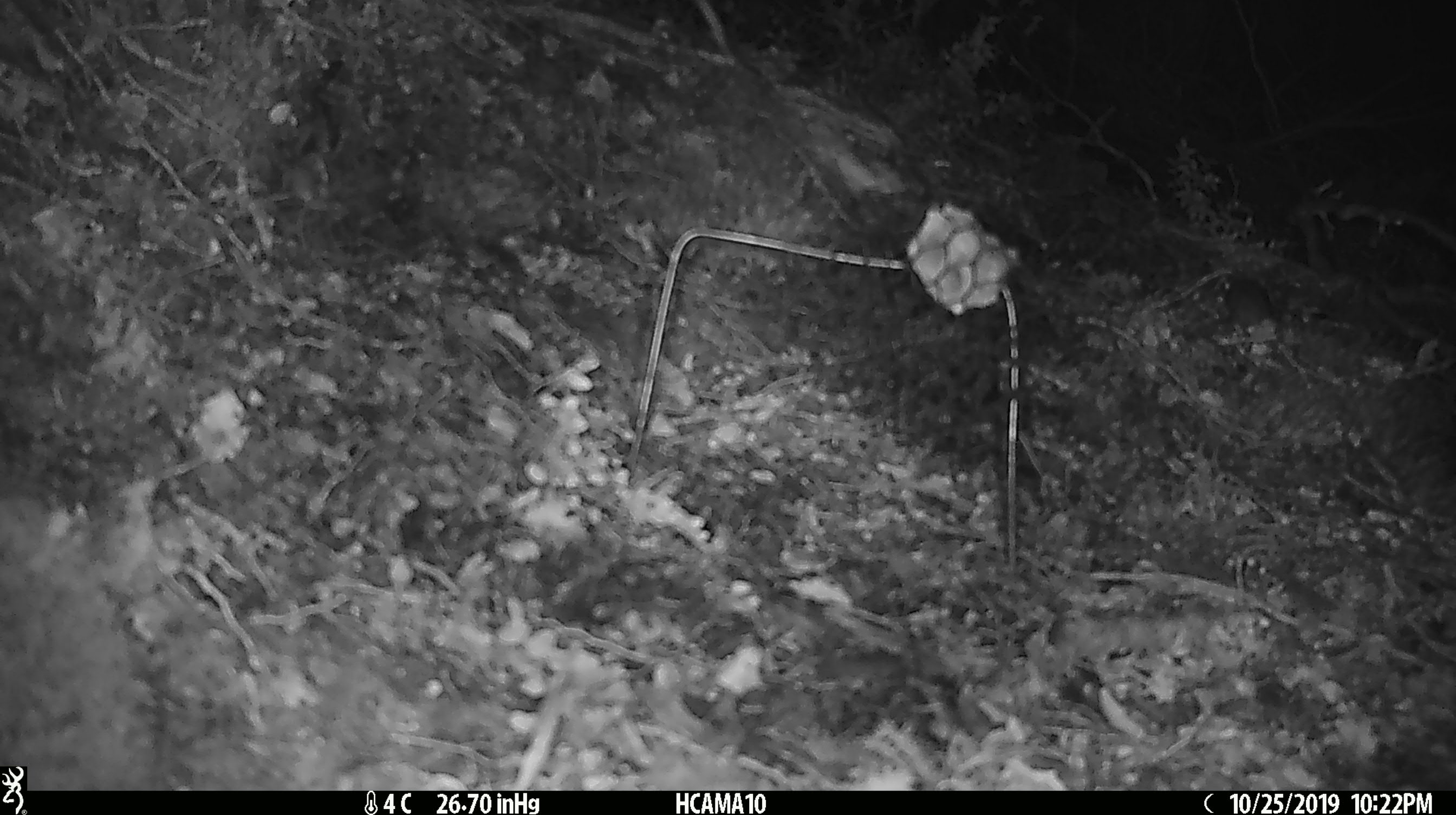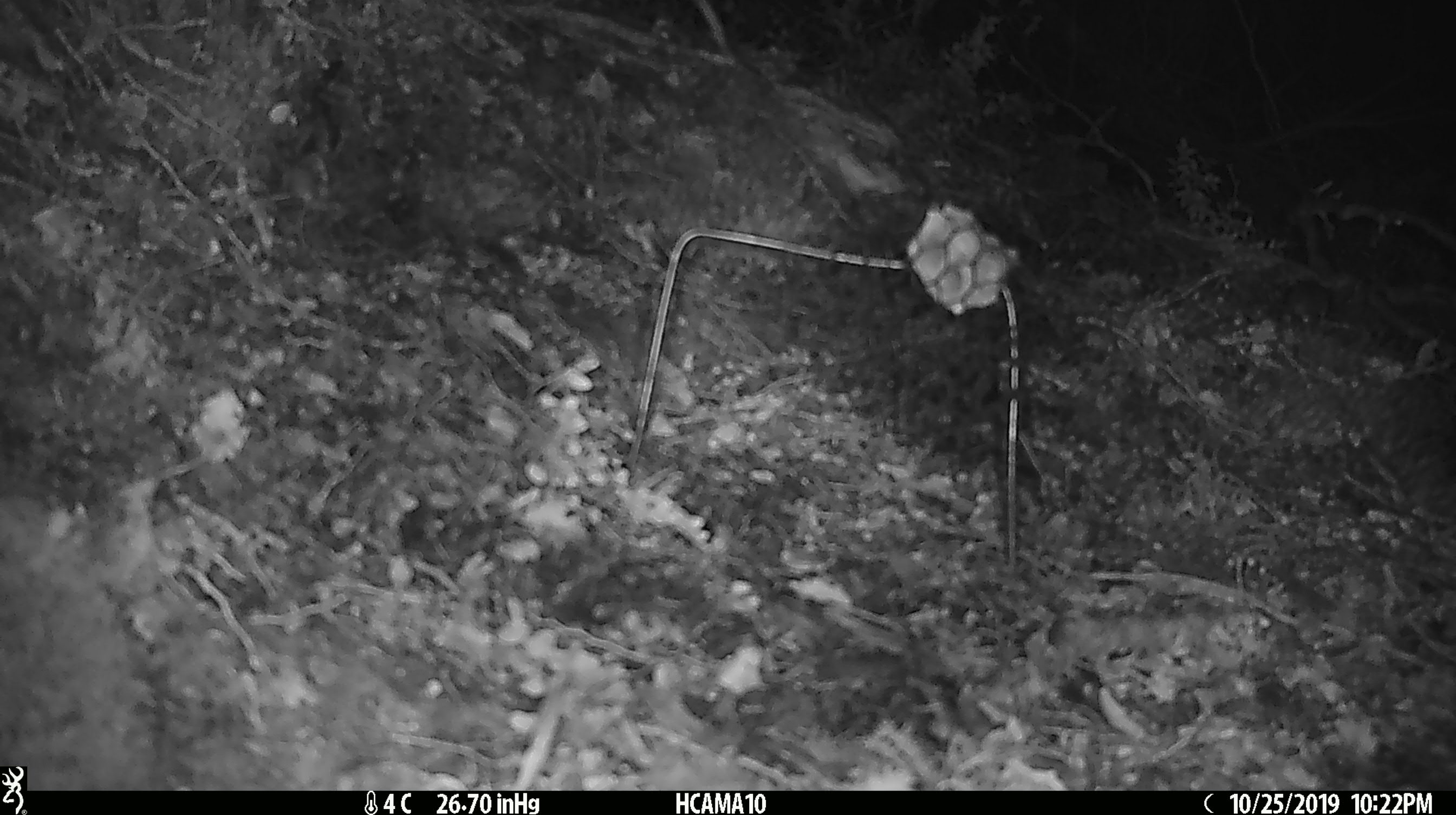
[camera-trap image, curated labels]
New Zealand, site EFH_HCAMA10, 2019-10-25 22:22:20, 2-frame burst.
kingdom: Animalia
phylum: Chordata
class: Mammalia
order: Rodentia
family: Muridae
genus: Mus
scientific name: Mus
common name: mouse